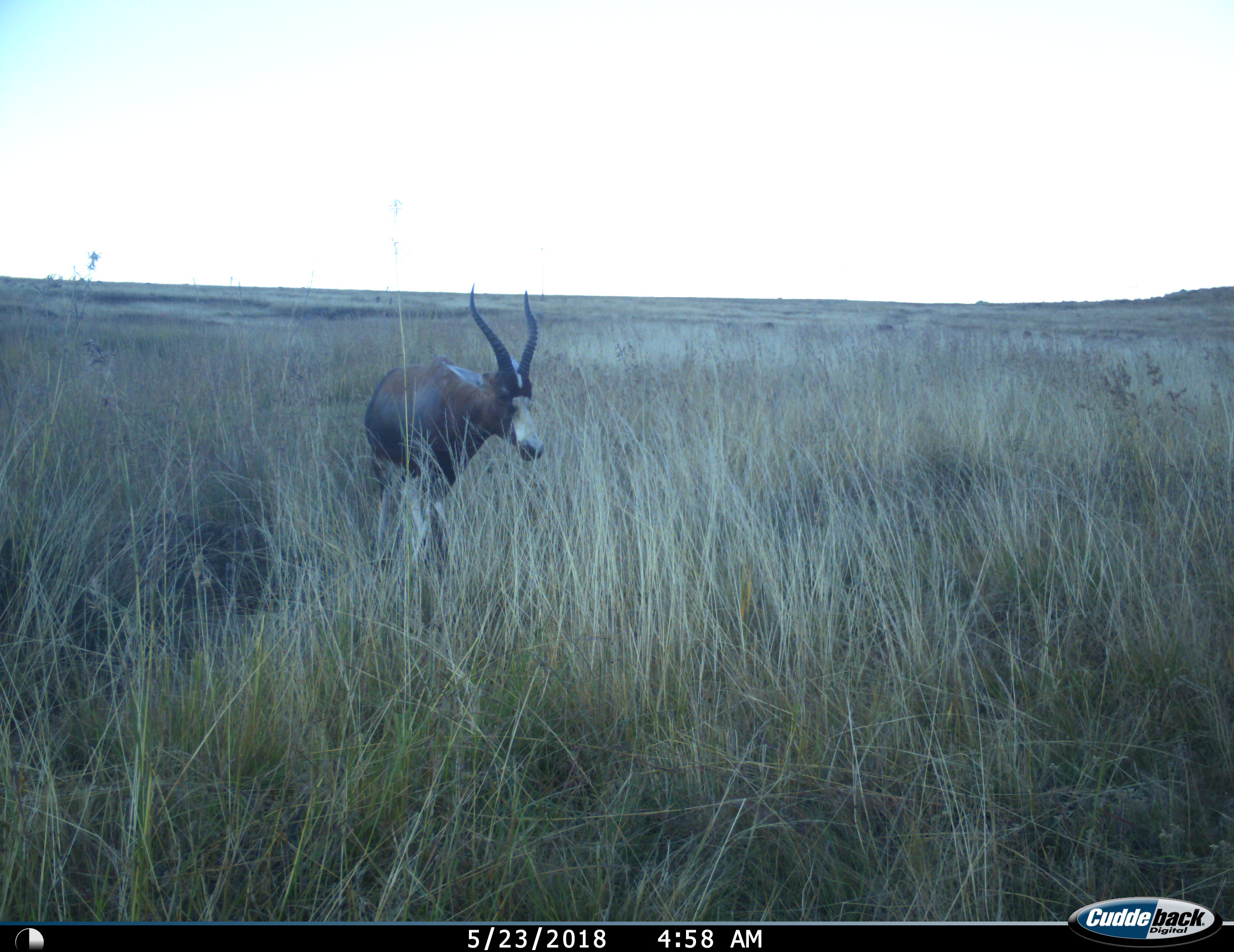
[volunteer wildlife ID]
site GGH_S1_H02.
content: unidentified animal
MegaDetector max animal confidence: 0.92